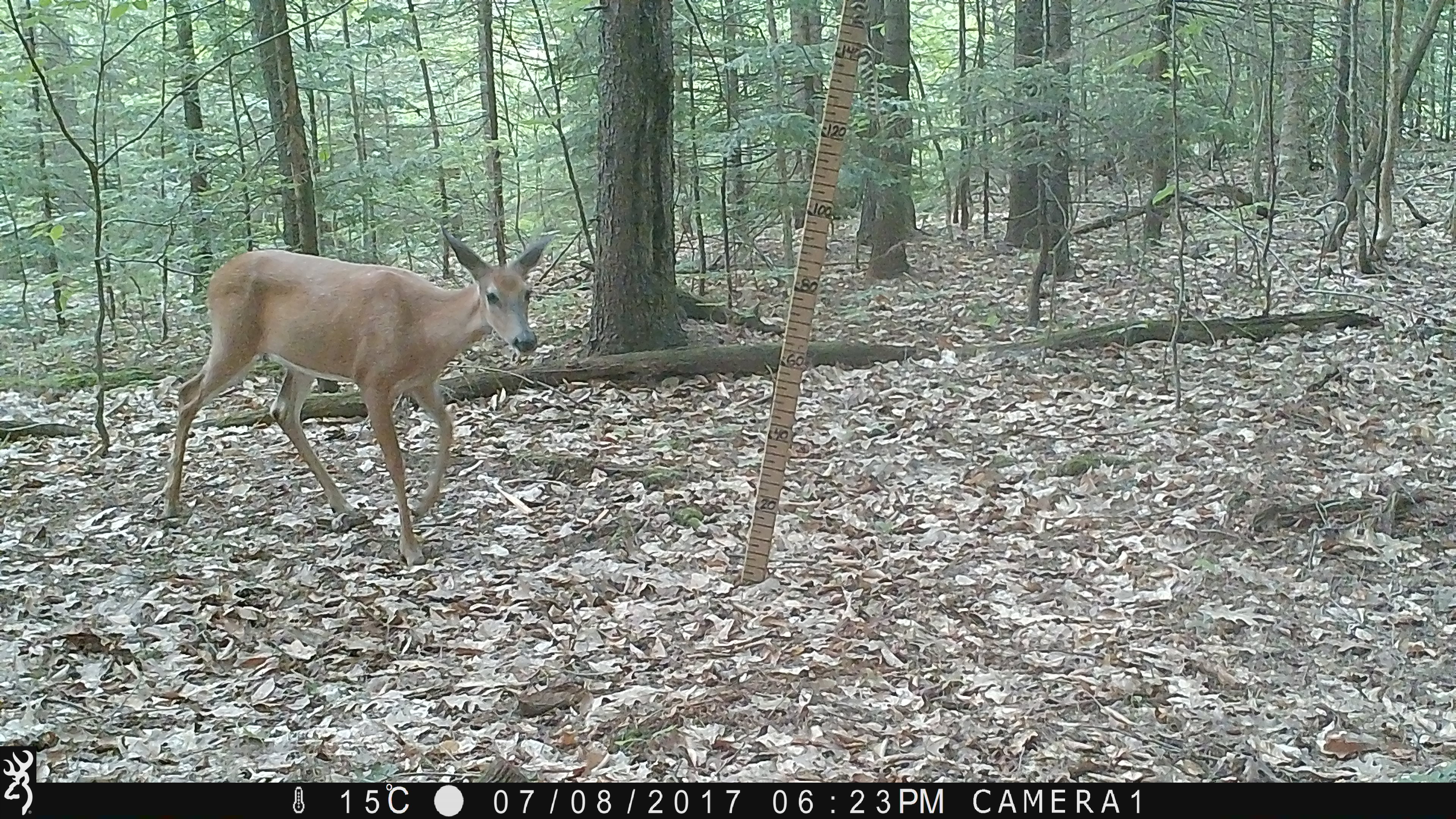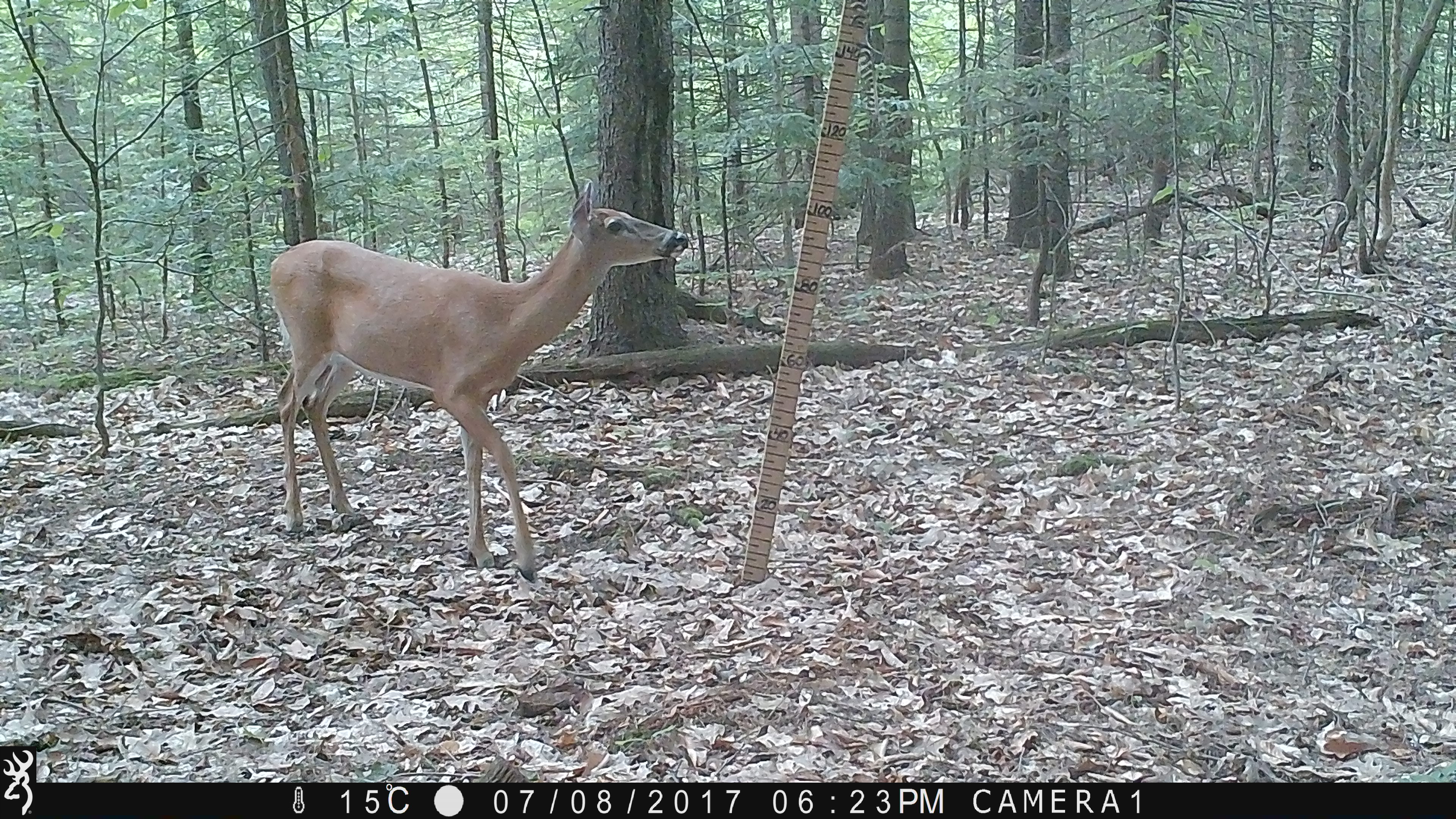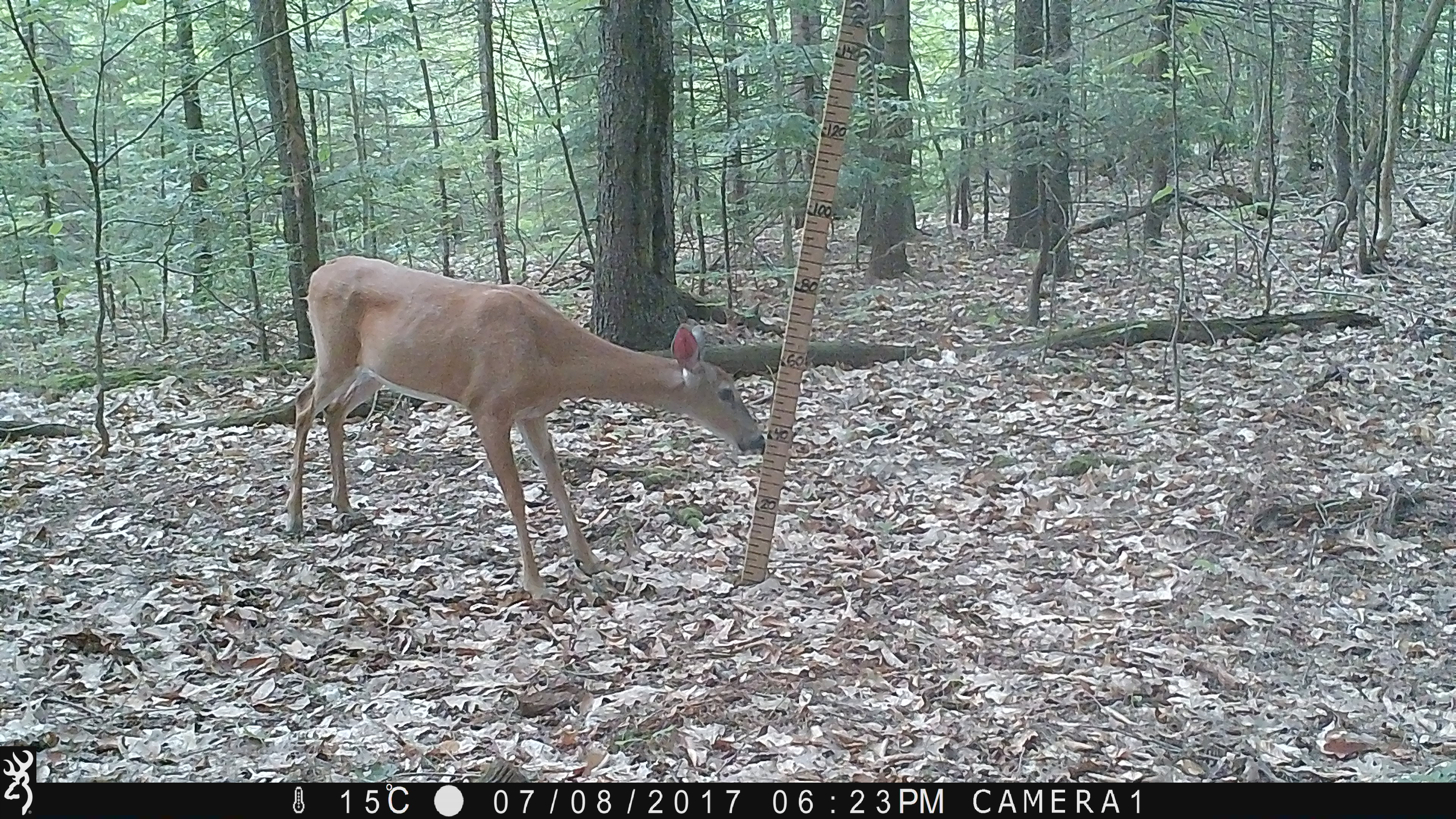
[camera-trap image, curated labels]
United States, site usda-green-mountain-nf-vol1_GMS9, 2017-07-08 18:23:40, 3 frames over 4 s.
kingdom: Animalia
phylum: Chordata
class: Mammalia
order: Artiodactyla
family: Cervidae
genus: Odocoileus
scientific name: Odocoileus virginianus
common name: white-tailed deer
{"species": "white-tailed deer (Odocoileus virginianus)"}